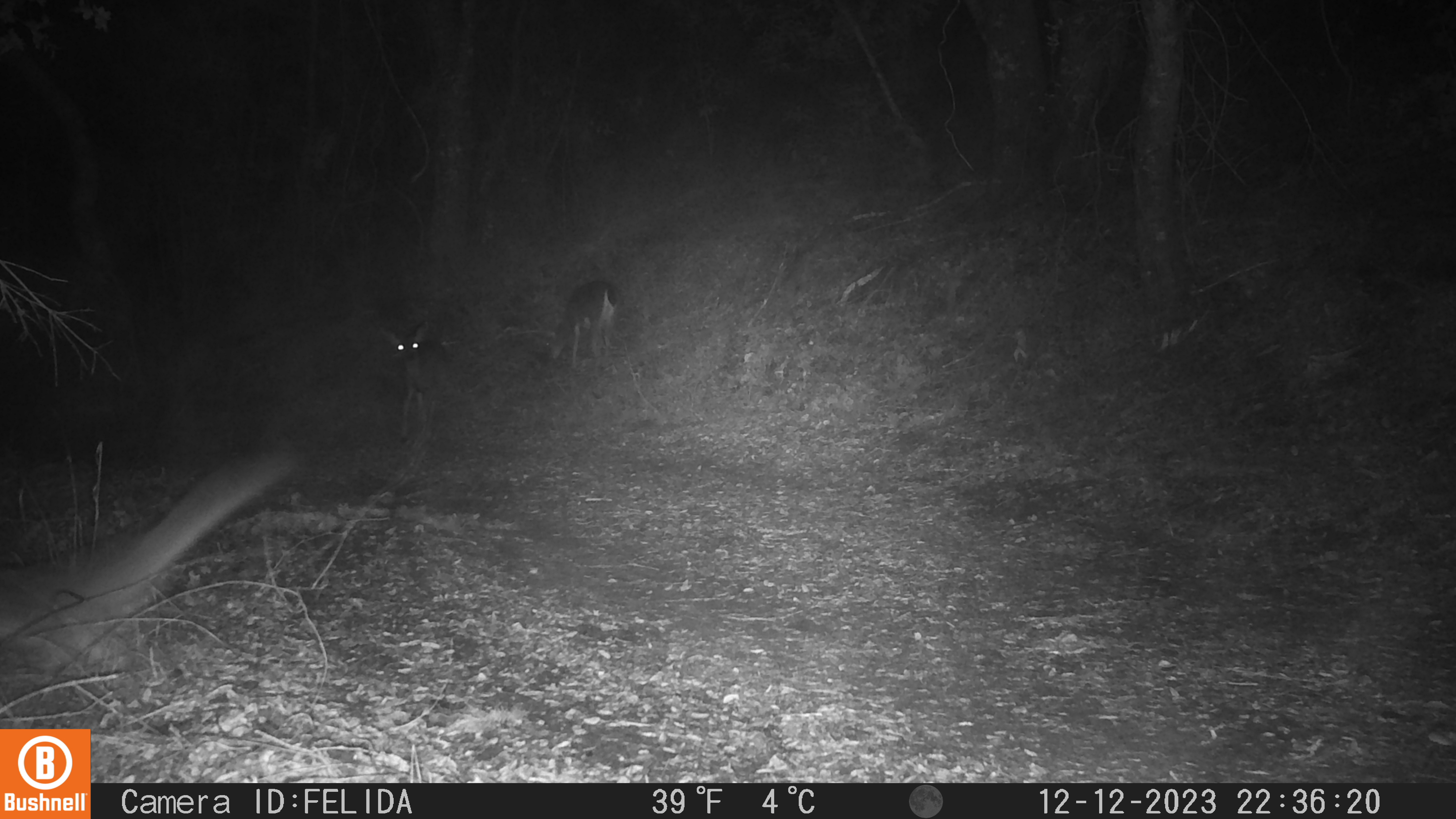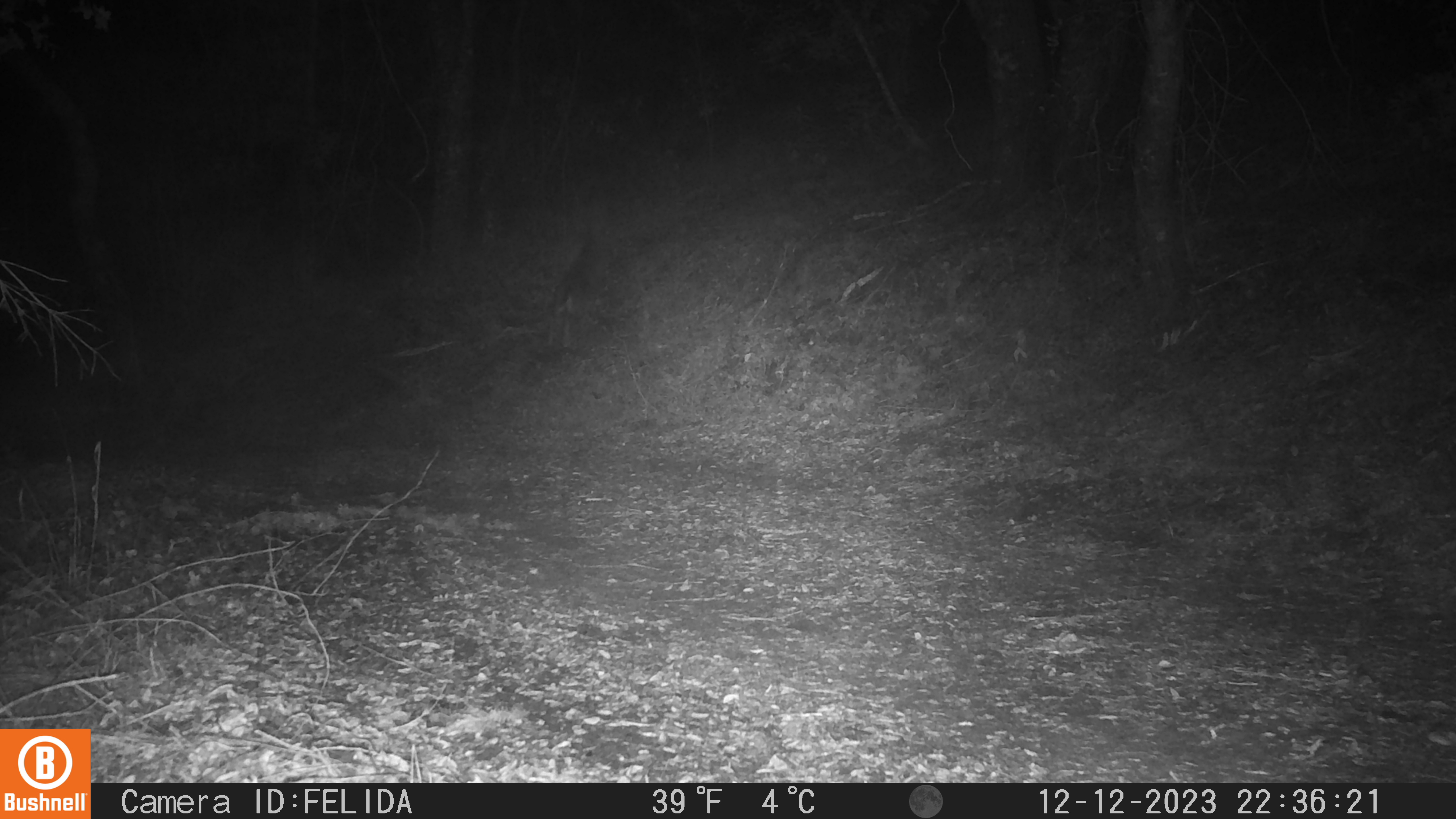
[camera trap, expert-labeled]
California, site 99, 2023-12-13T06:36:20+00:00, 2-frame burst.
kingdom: Animalia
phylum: Chordata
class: Mammalia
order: Artiodactyla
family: Cervidae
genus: Odocoileus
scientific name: Odocoileus hemionus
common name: mule deer